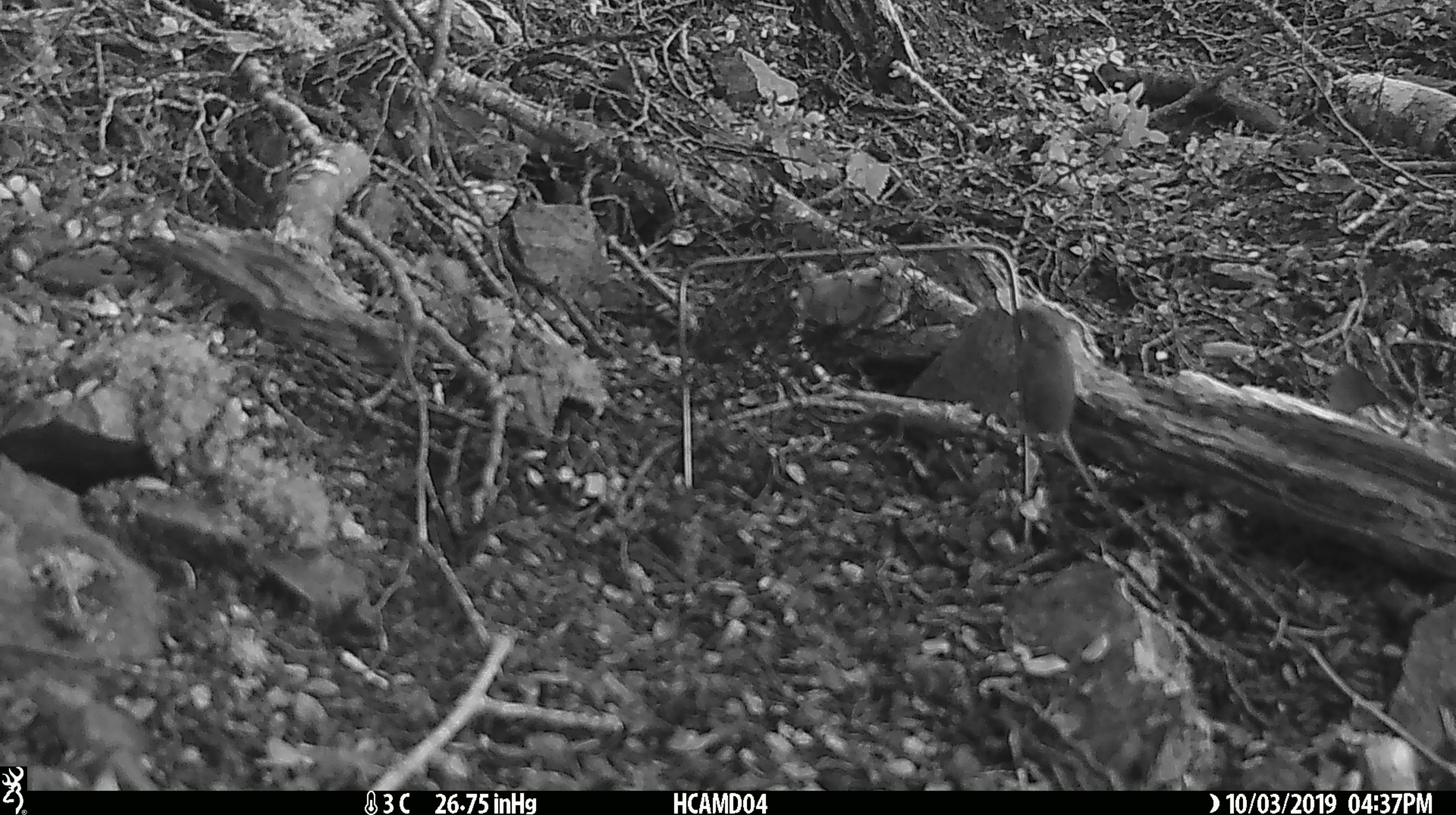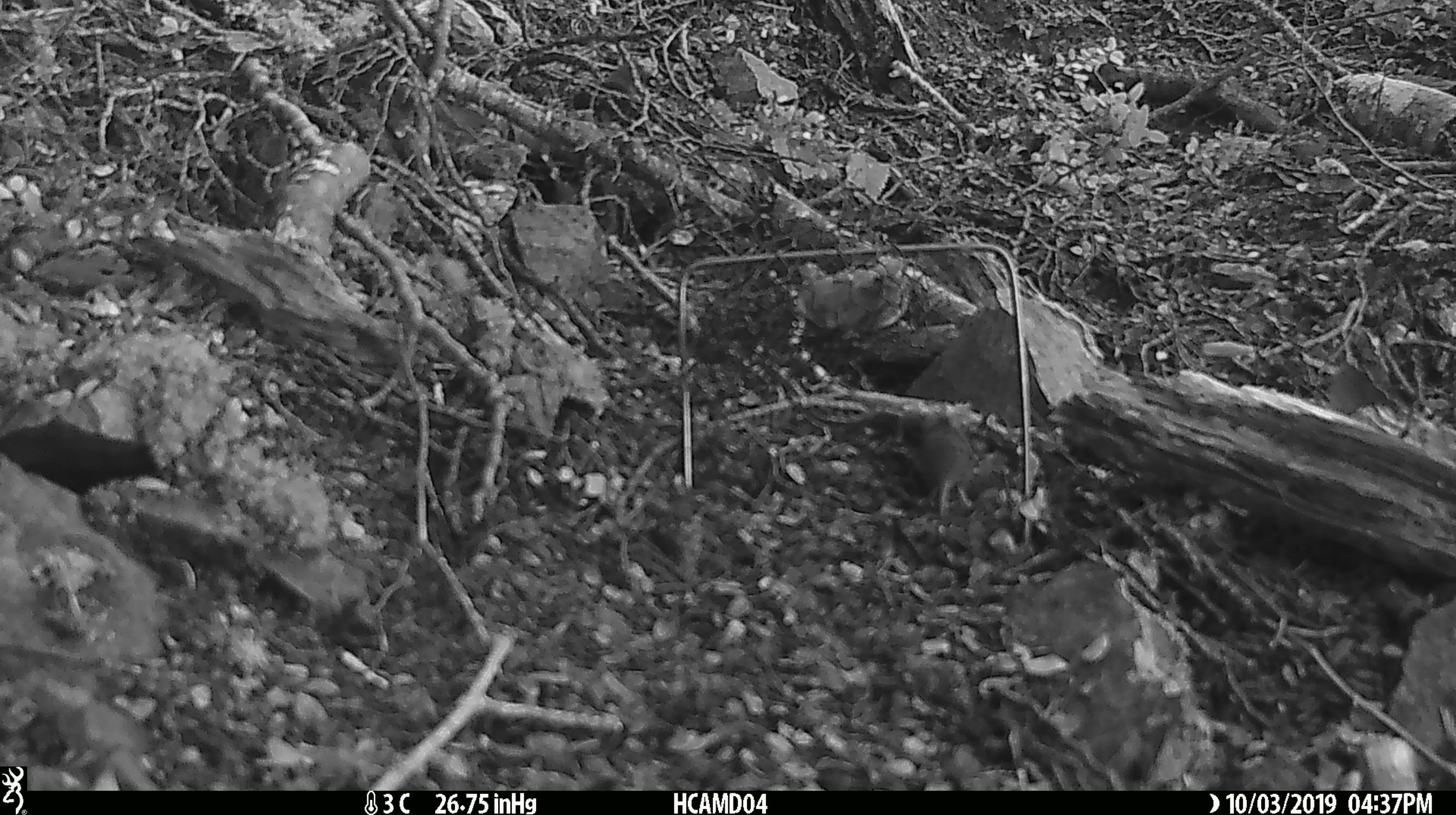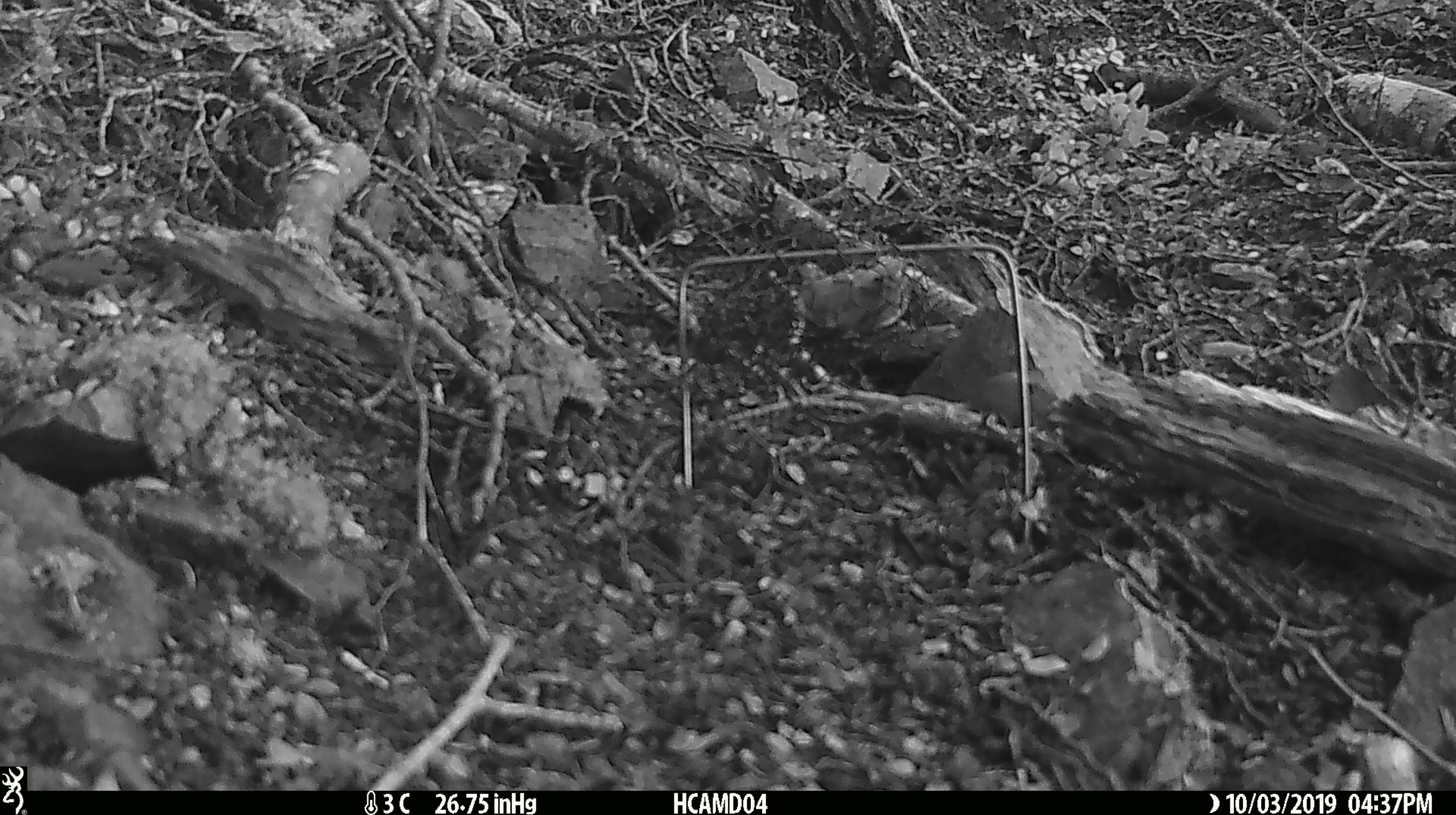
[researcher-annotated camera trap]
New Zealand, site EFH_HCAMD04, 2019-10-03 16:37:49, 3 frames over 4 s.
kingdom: Animalia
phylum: Chordata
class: Mammalia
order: Rodentia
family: Muridae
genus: Mus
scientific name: Mus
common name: mouse